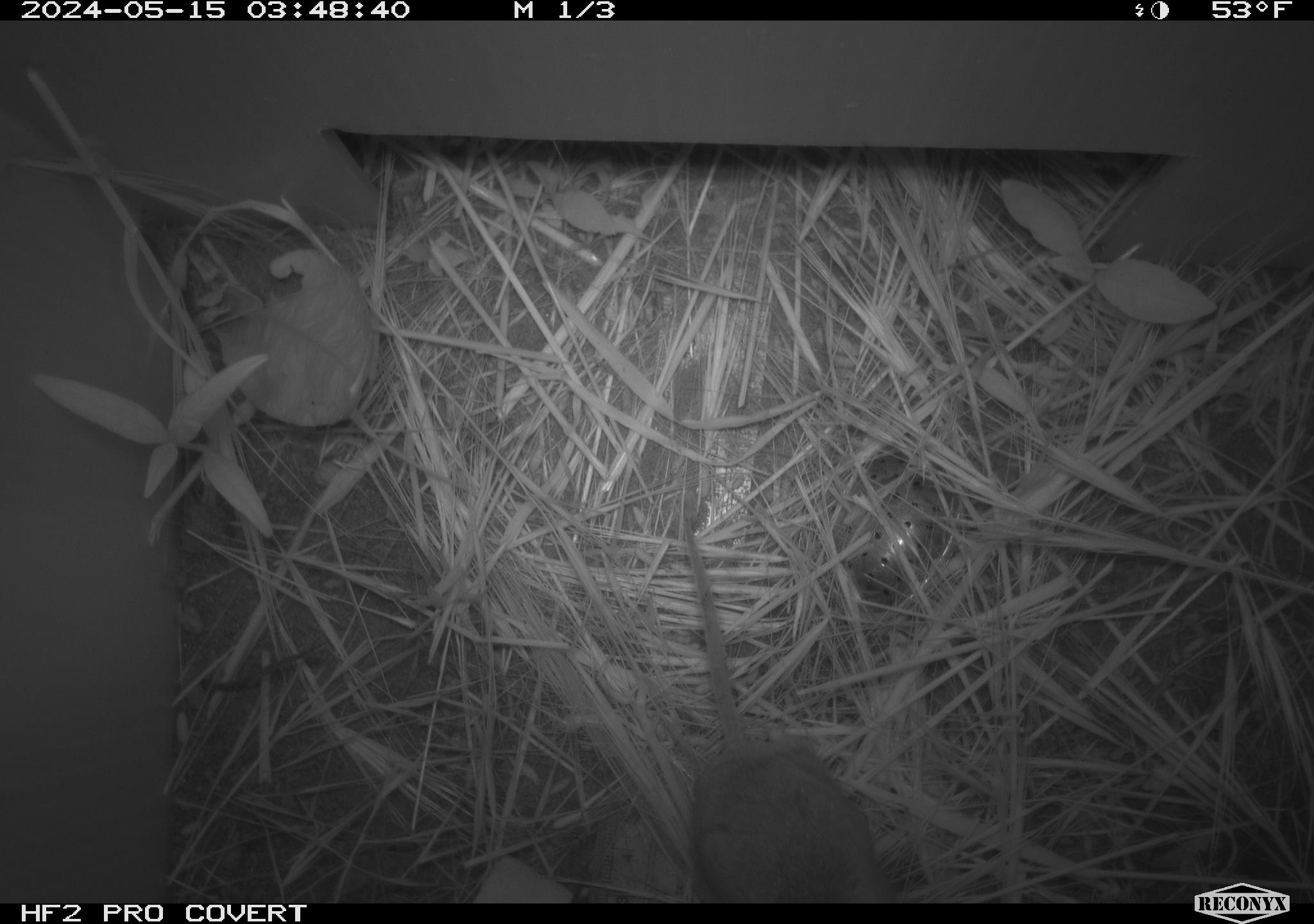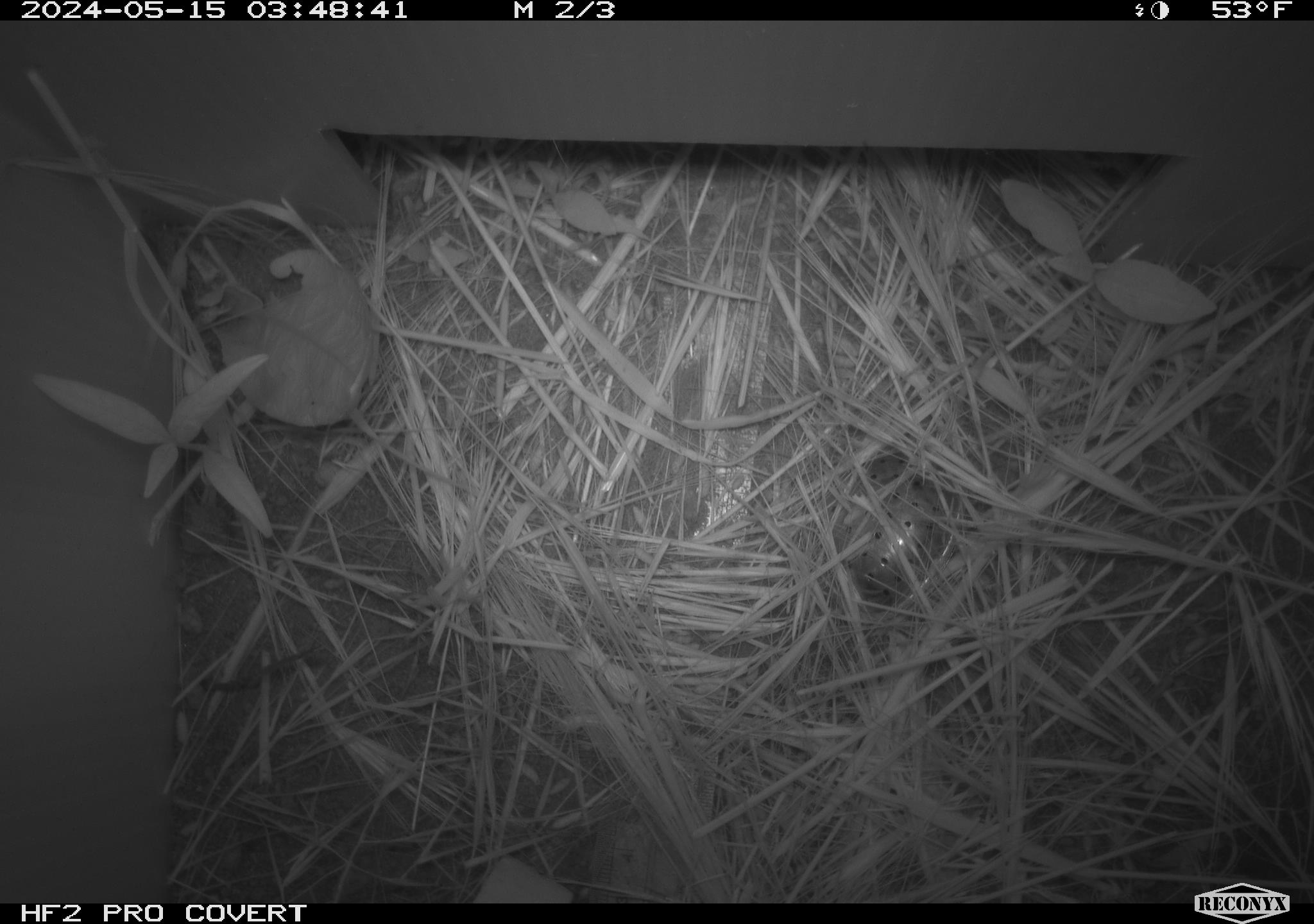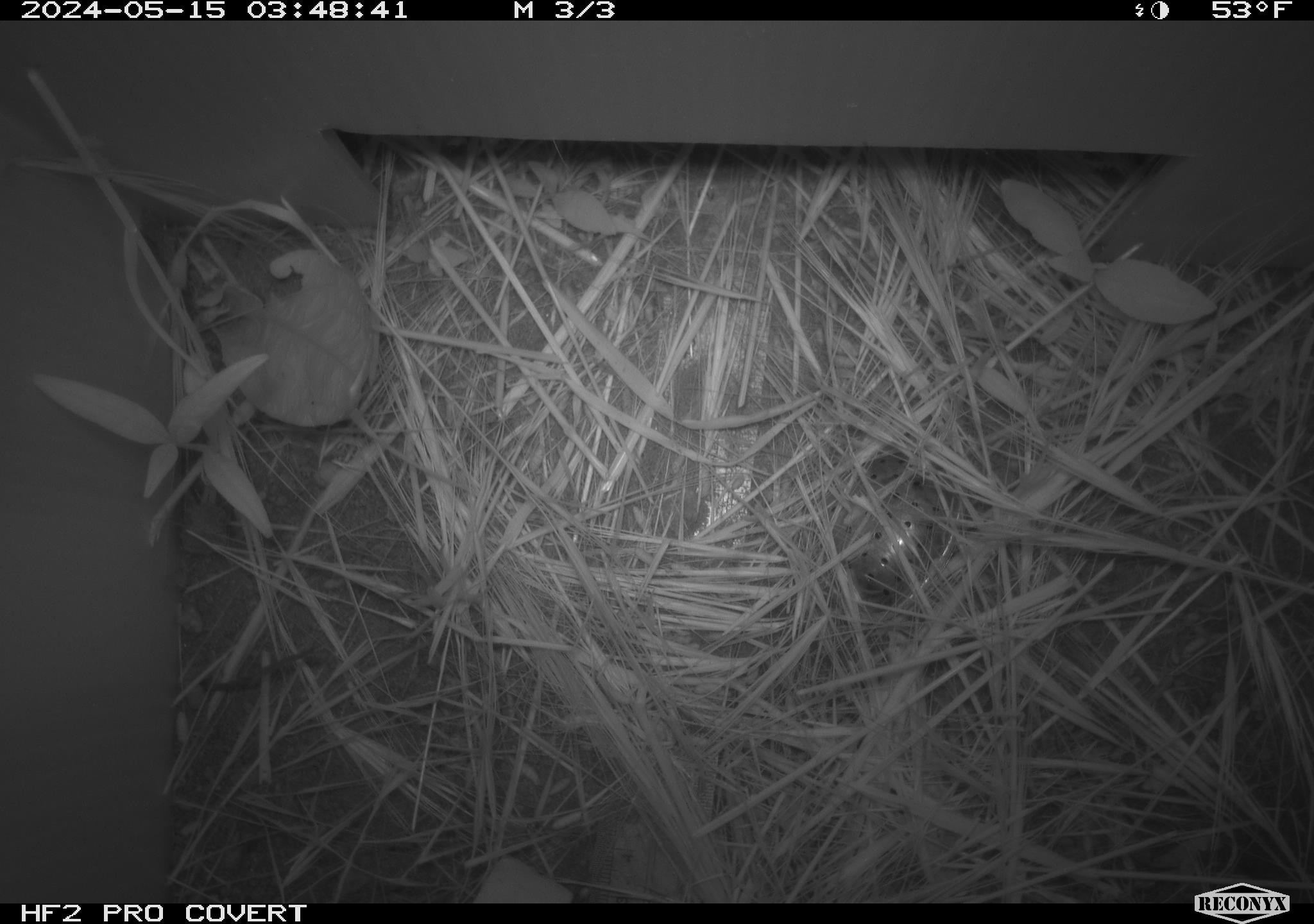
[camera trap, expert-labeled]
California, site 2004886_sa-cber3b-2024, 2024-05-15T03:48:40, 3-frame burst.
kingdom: Animalia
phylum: Chordata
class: Mammalia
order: Rodentia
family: Cricetidae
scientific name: Arvicolinae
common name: voles, lemmings, and muskrats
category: arvicolinae subfamily